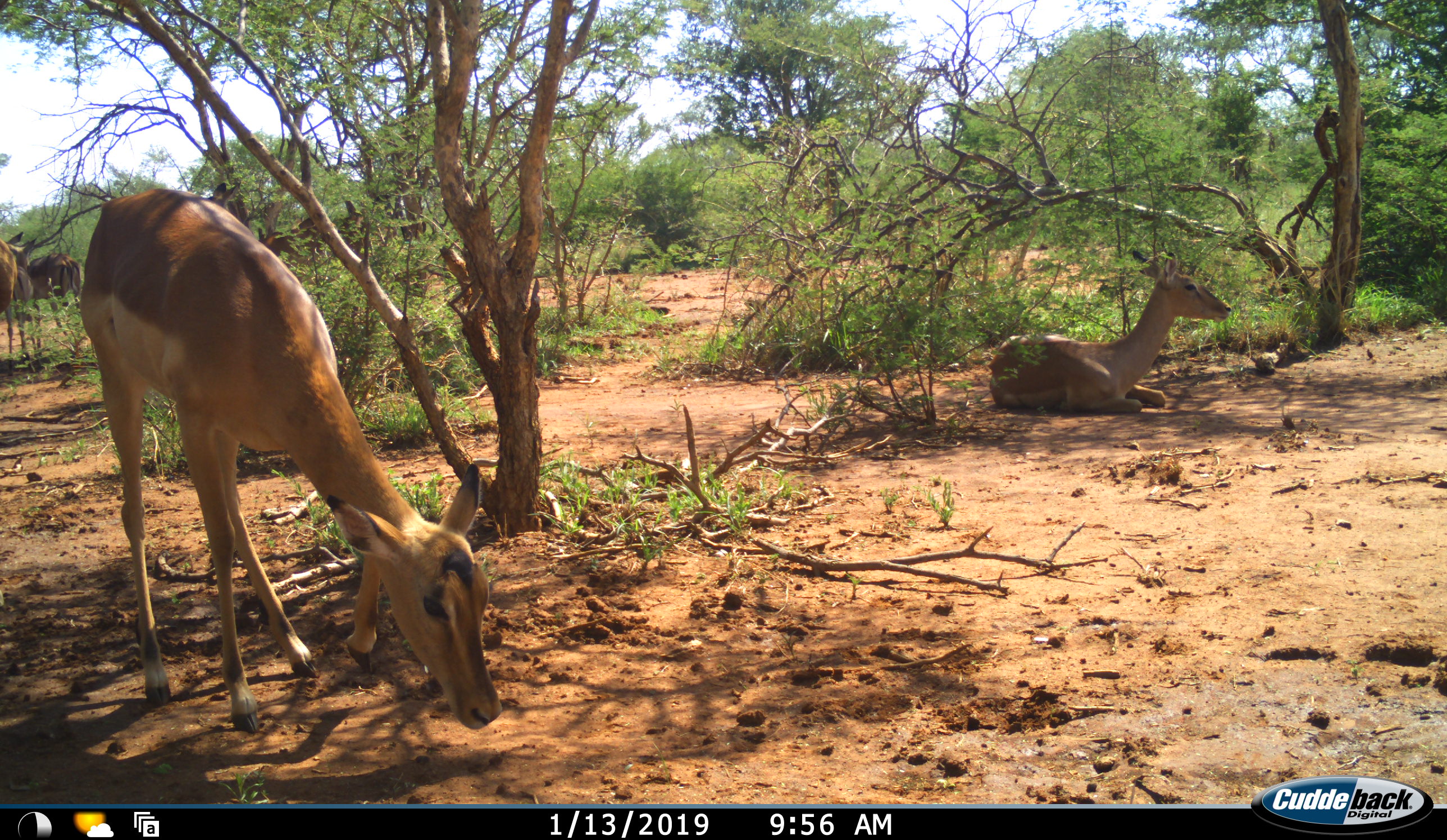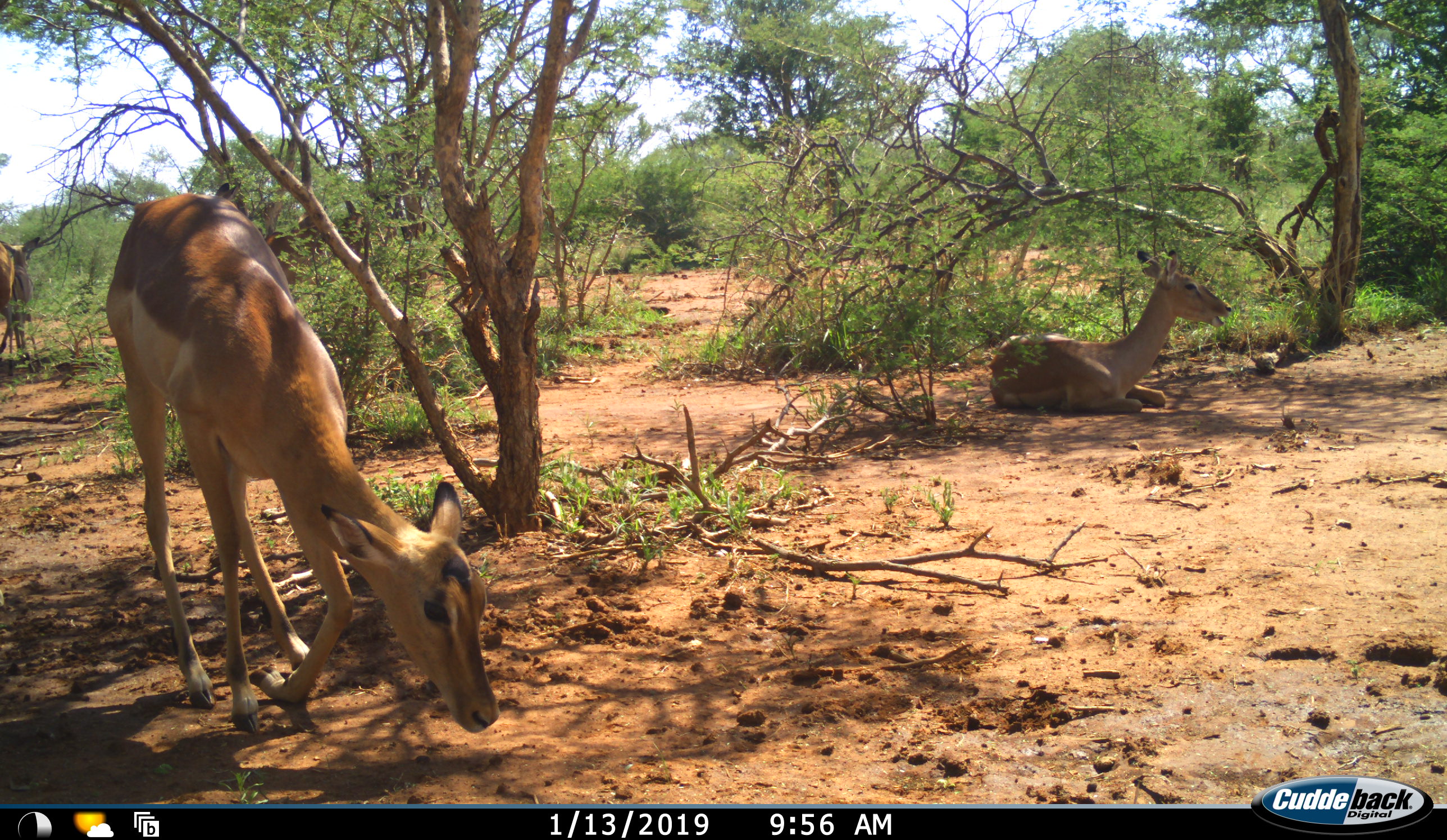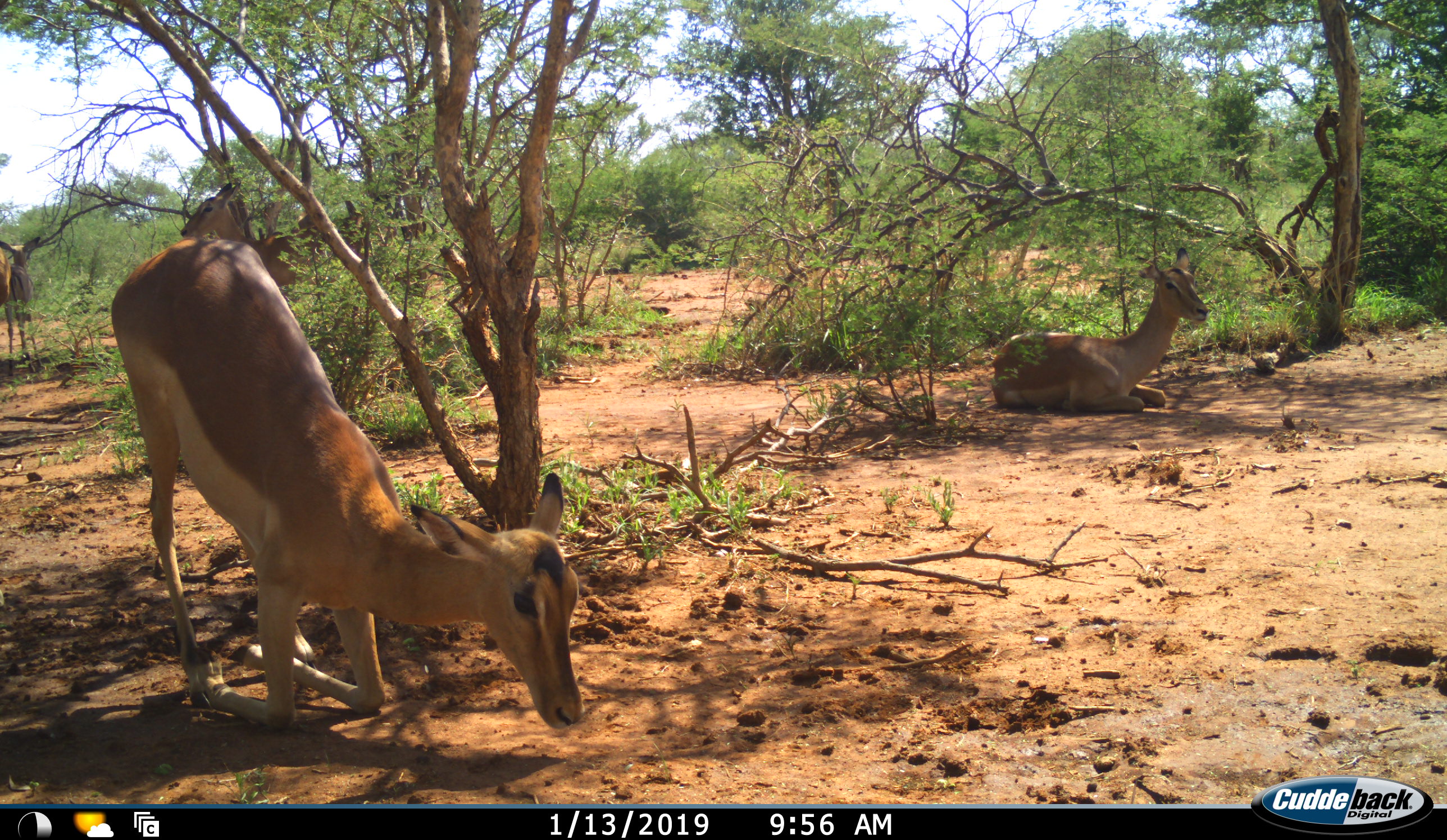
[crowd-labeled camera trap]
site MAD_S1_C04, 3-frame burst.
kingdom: Animalia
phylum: Chordata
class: Mammalia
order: Artiodactyla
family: Bovidae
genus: Aepyceros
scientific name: Aepyceros melampus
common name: impala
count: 5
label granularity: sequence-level